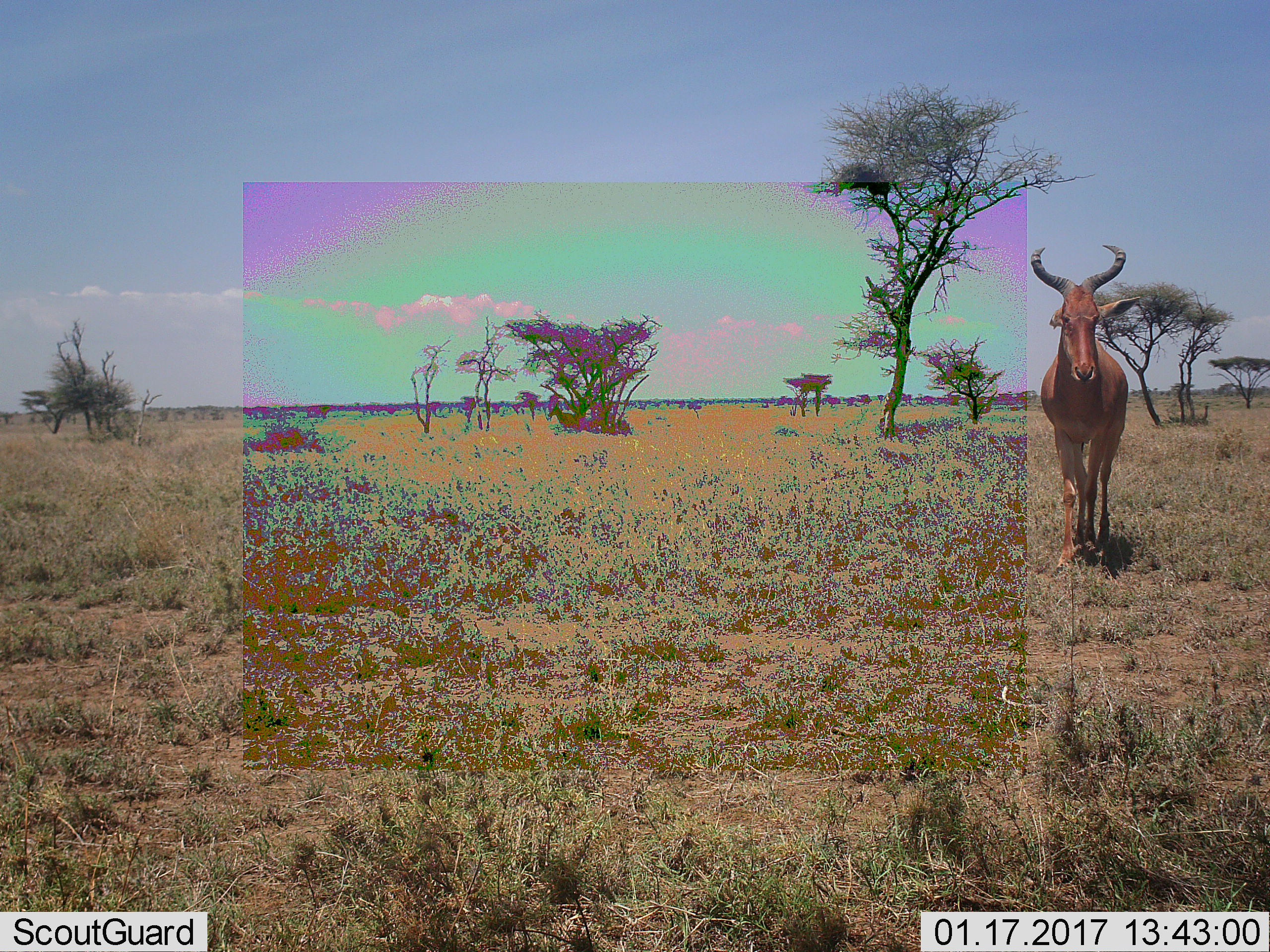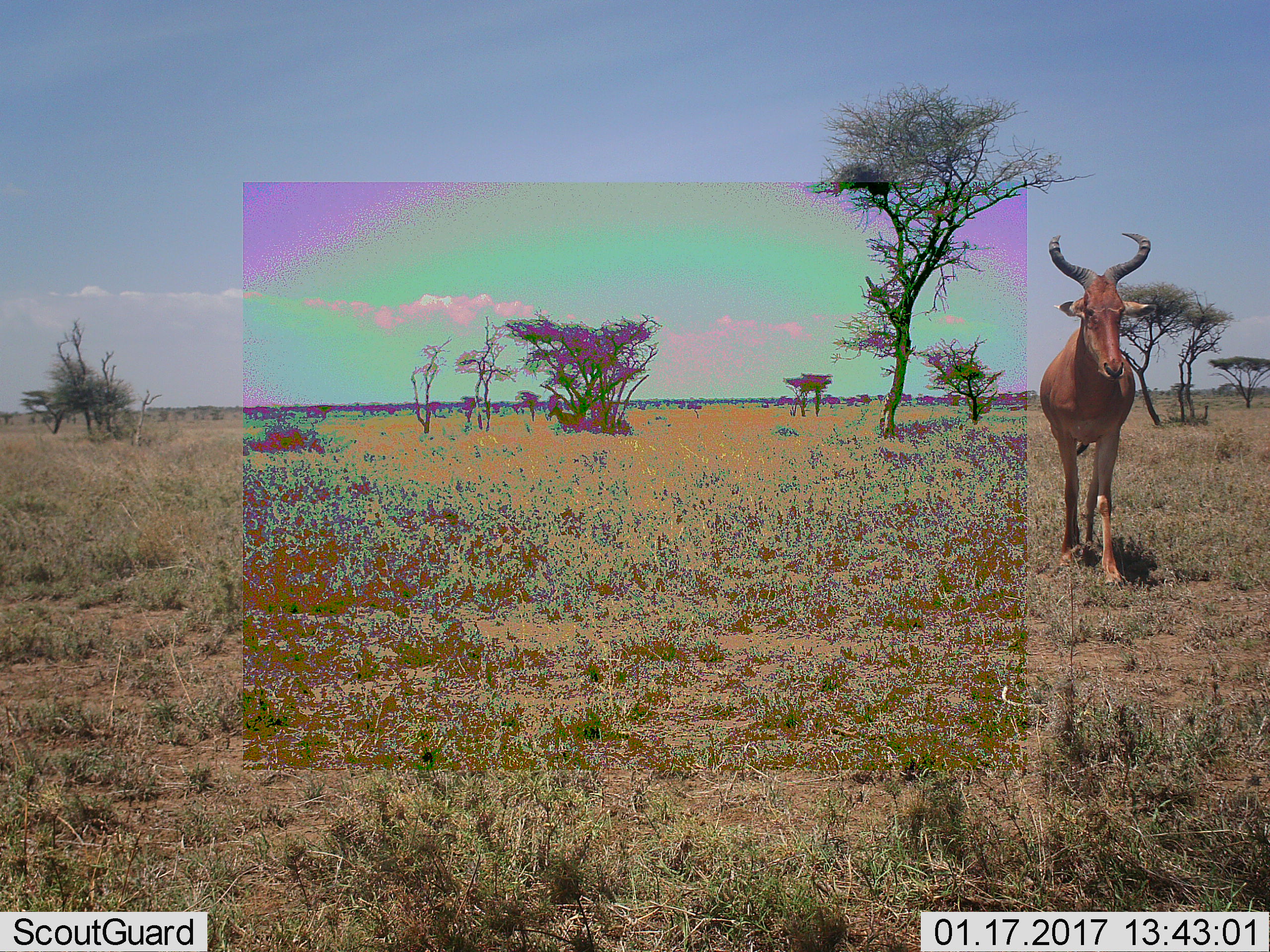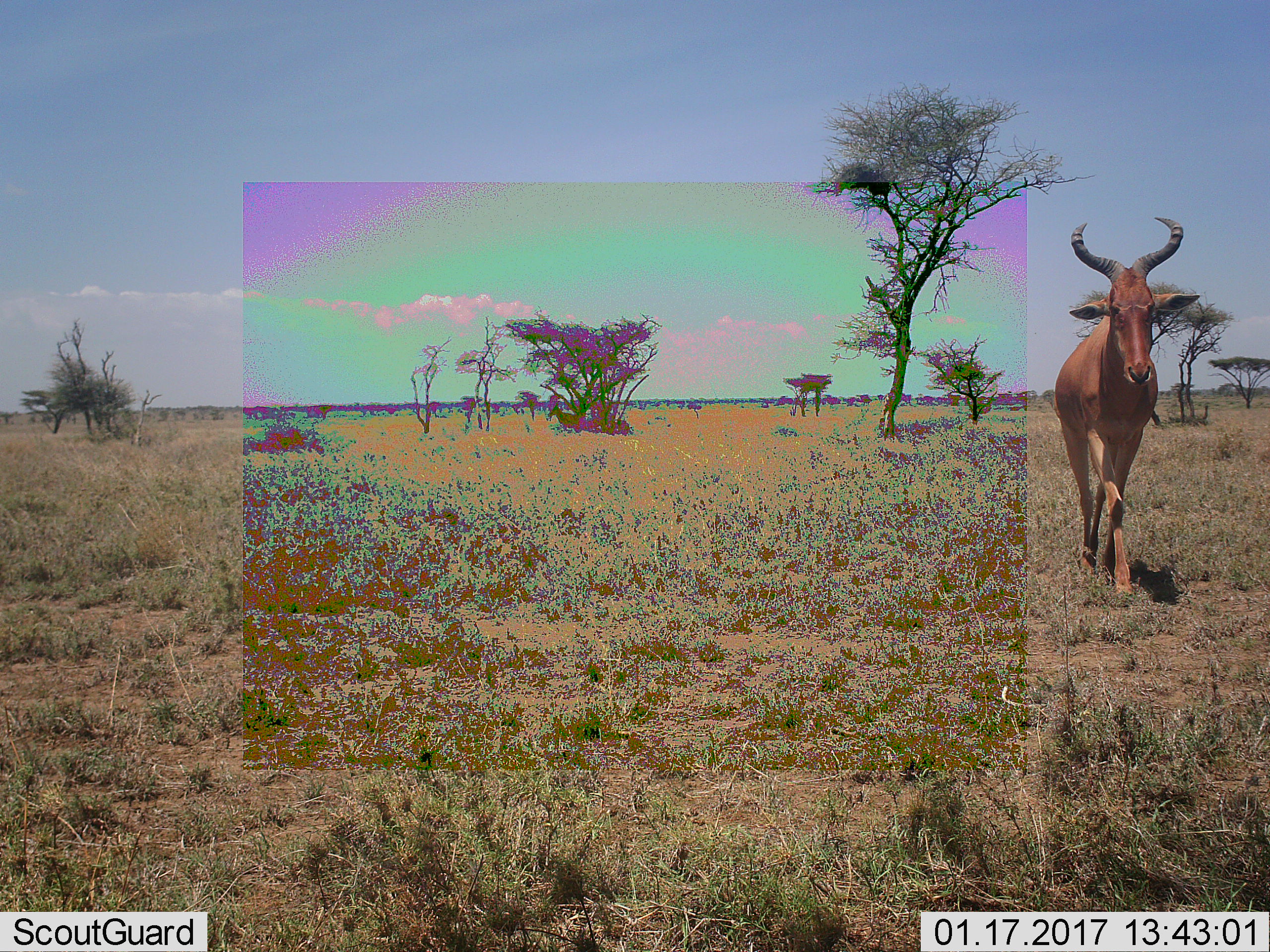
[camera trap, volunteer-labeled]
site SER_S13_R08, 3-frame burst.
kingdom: Animalia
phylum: Chordata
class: Mammalia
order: Artiodactyla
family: Bovidae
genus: Alcelaphus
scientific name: Alcelaphus buselaphus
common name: hartebeest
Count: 1.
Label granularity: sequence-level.